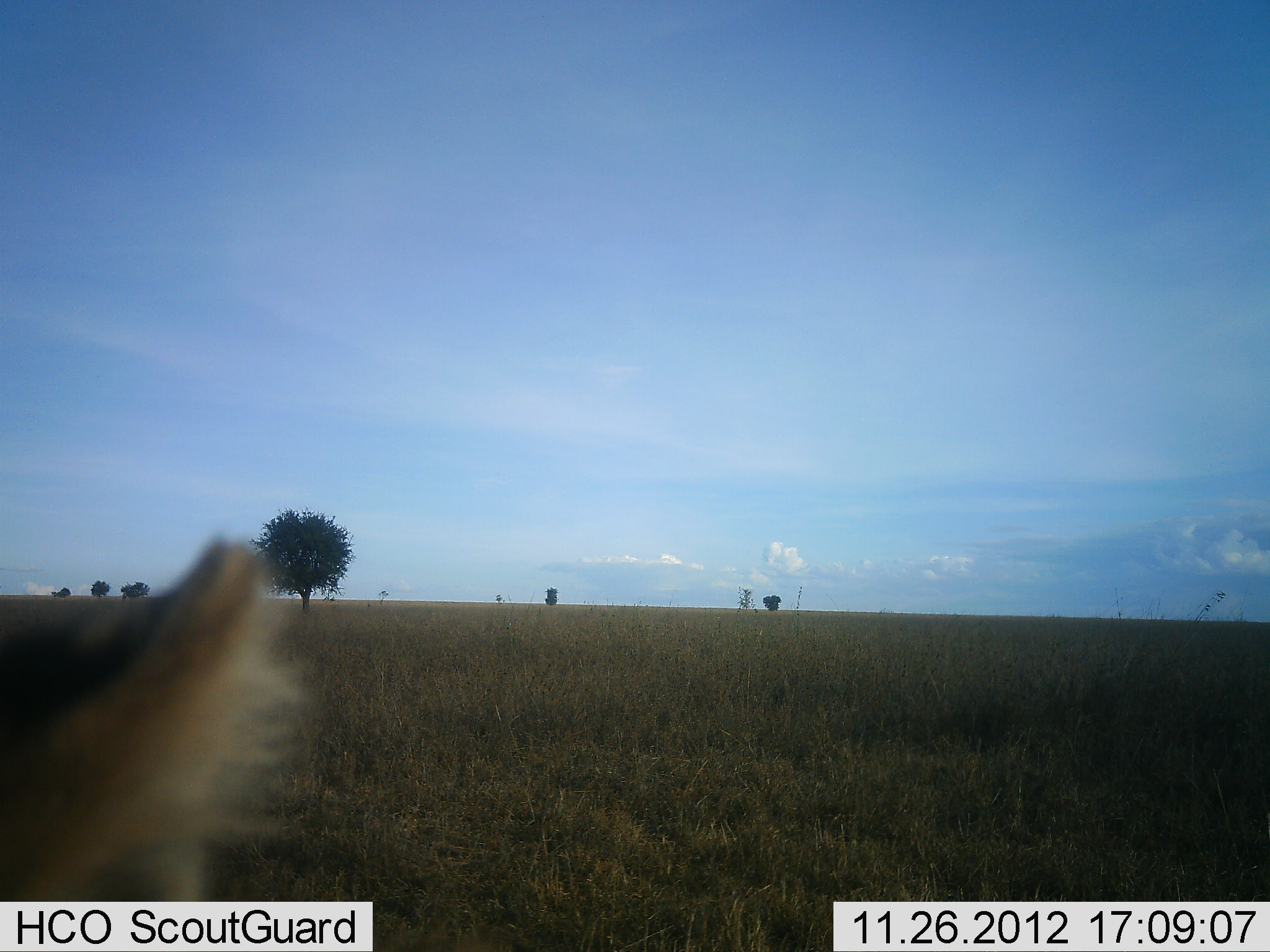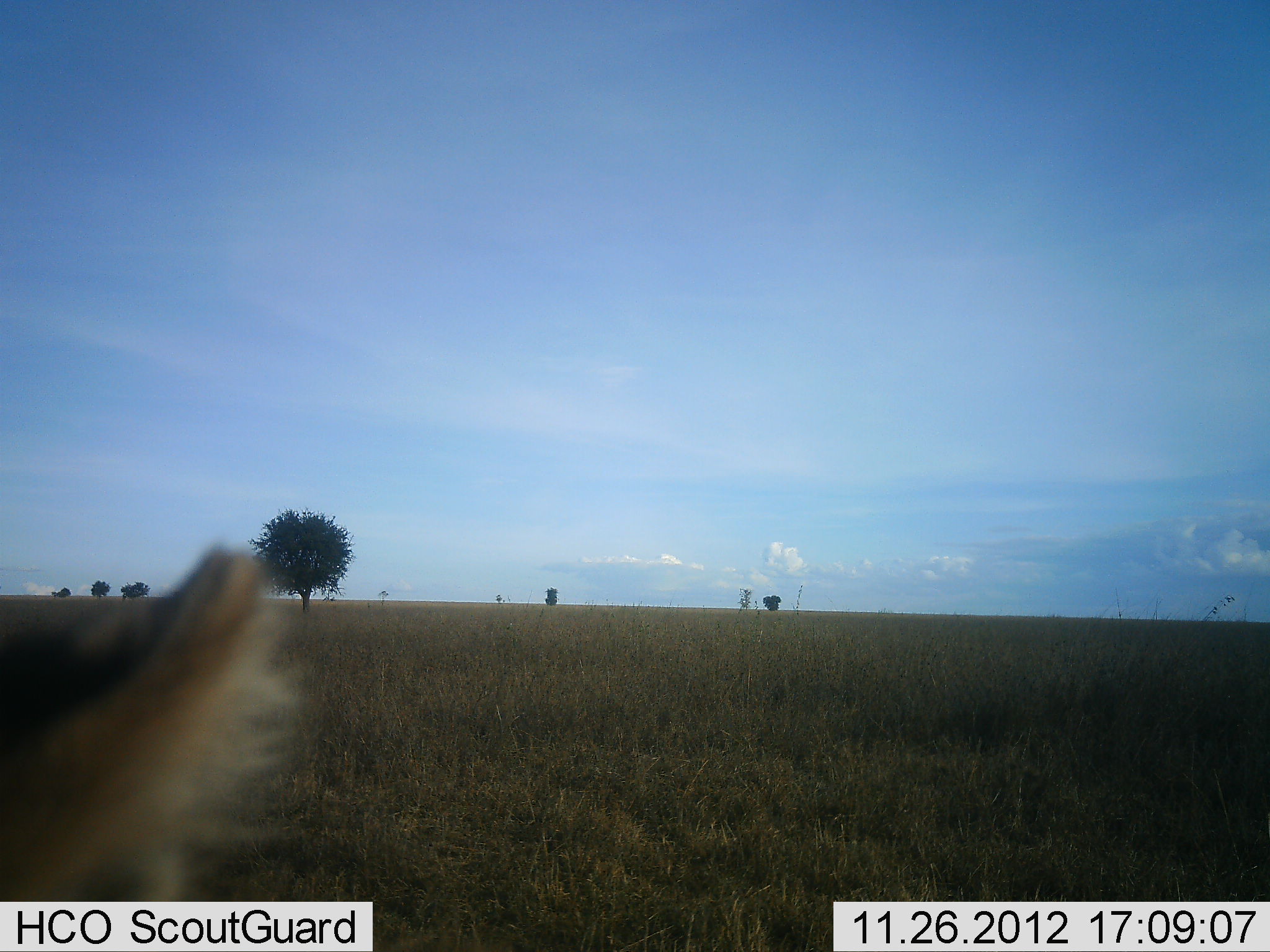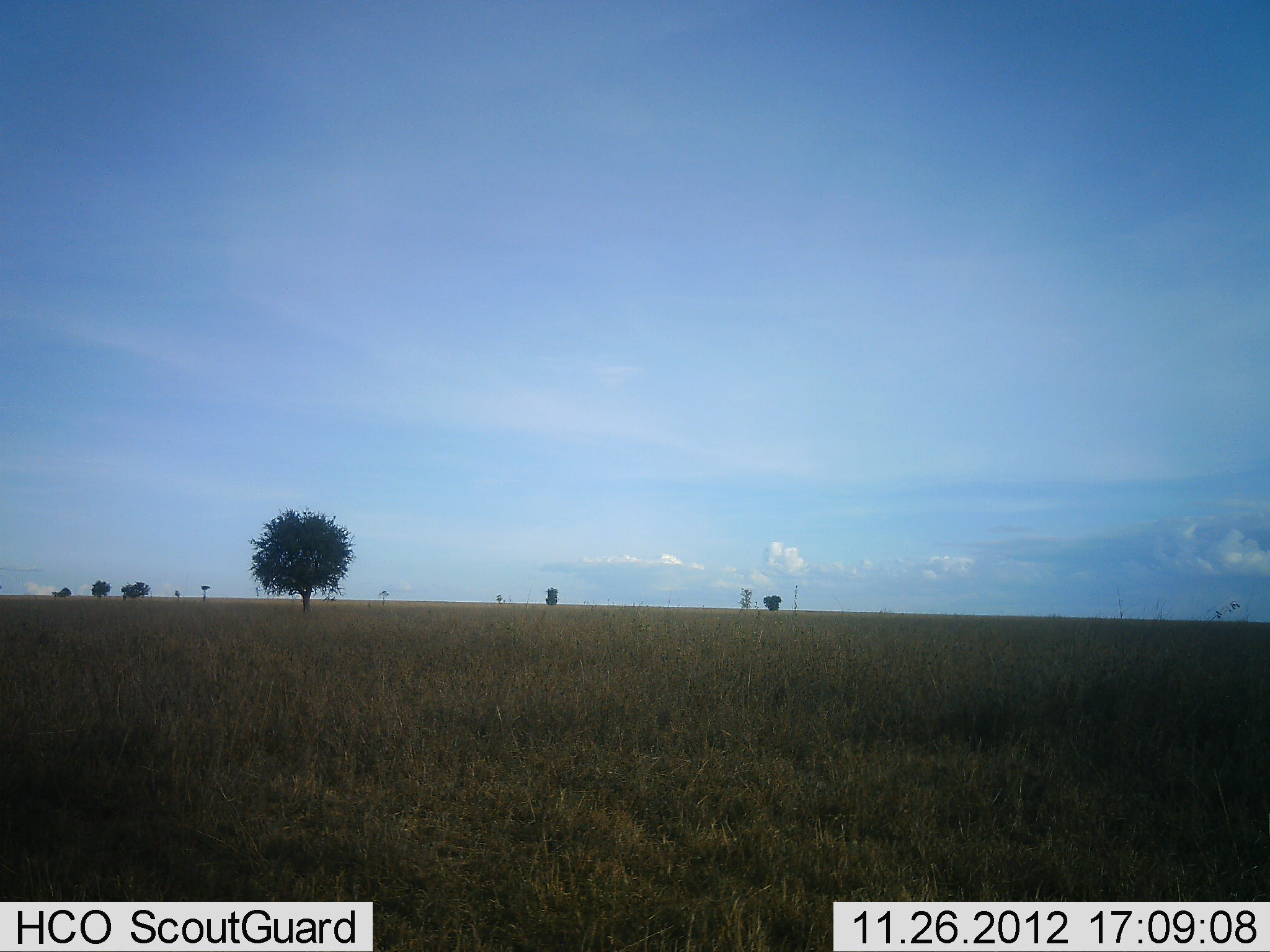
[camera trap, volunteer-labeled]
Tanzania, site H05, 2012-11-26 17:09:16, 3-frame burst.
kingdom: Animalia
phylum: Chordata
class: Mammalia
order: Carnivora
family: Felidae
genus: Panthera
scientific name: Panthera leo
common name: lion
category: lionfemale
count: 1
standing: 70%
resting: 0%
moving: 30%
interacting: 0%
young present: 0%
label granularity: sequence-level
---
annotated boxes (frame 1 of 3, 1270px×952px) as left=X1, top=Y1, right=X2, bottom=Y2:
animal: left=0, top=538, right=308, bottom=901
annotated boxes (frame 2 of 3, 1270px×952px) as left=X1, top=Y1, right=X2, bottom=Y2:
animal: left=0, top=544, right=301, bottom=902